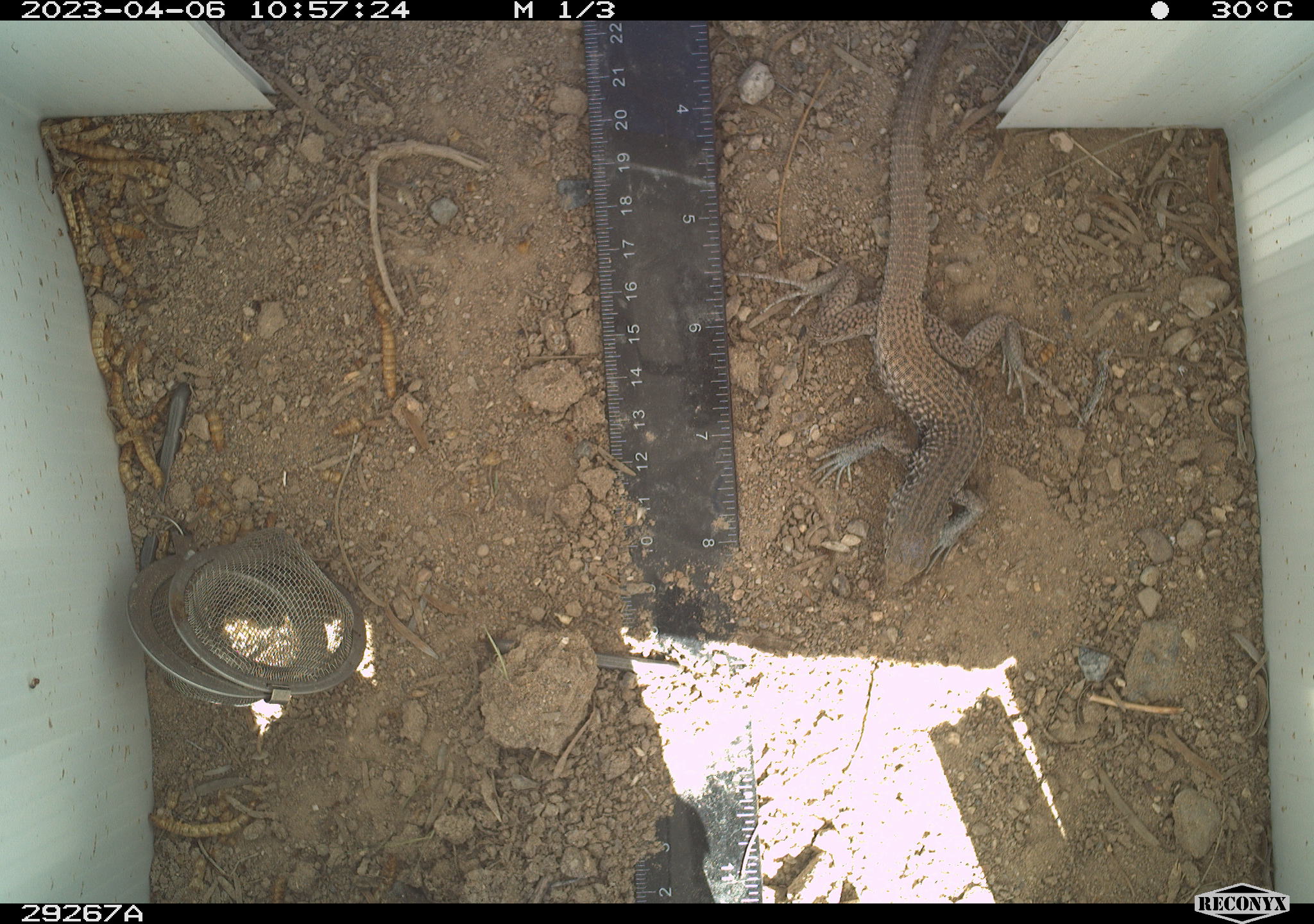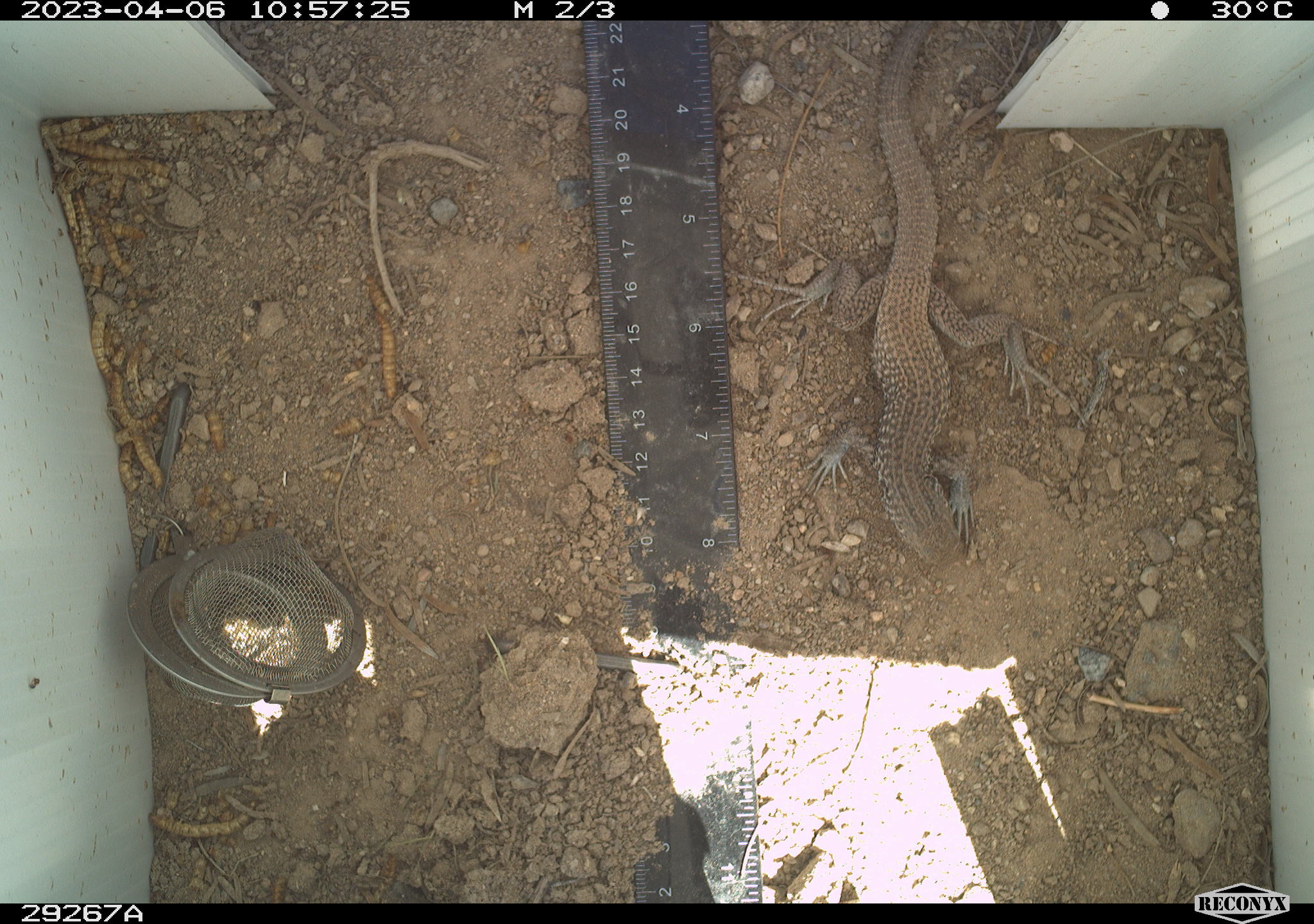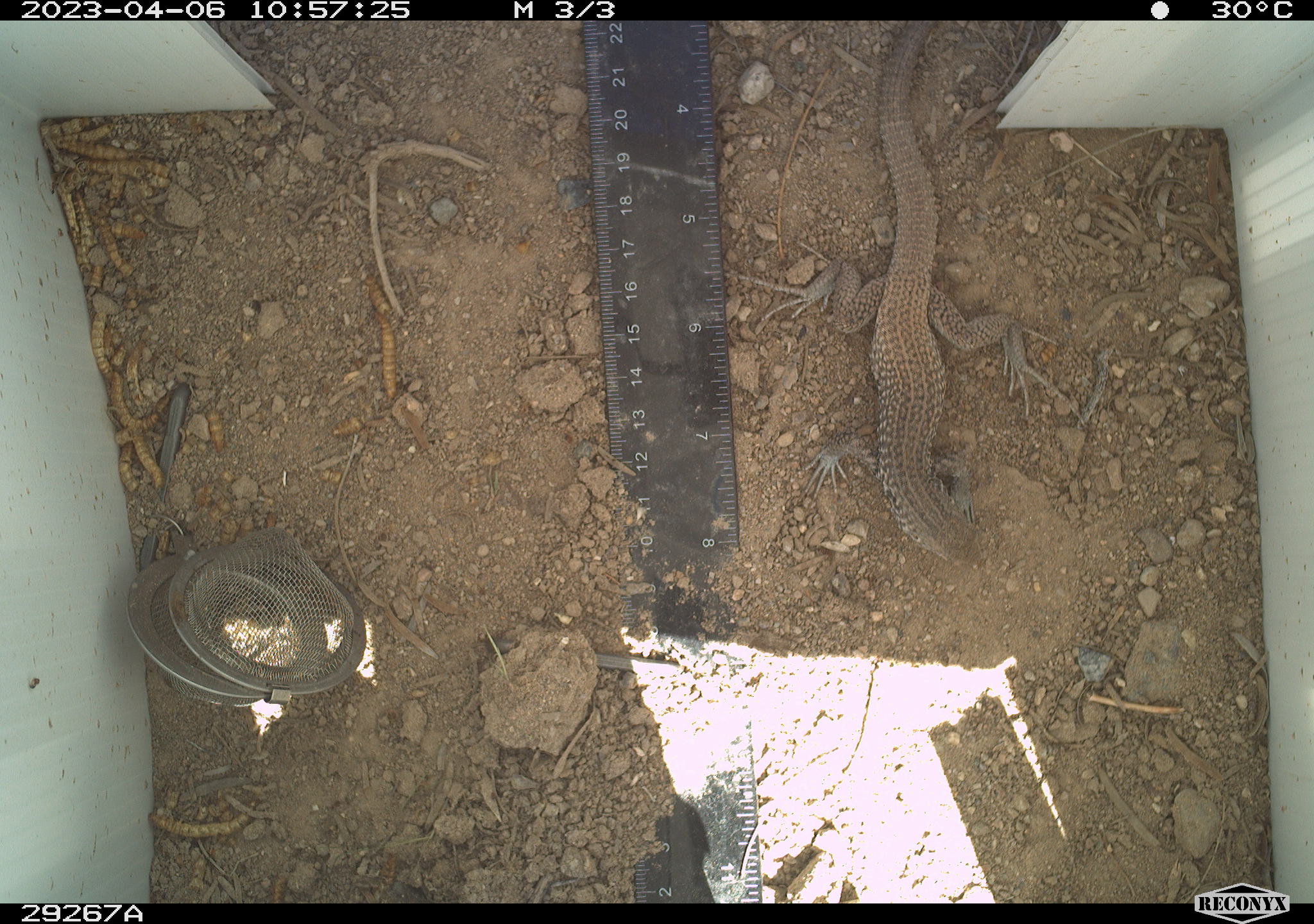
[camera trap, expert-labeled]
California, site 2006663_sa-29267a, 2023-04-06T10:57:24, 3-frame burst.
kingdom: Animalia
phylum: Chordata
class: Reptilia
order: Squamata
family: Teiidae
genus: Aspidoscelis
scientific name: Aspidoscelis tigris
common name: western whiptail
Western whiptail (Aspidoscelis tigris).